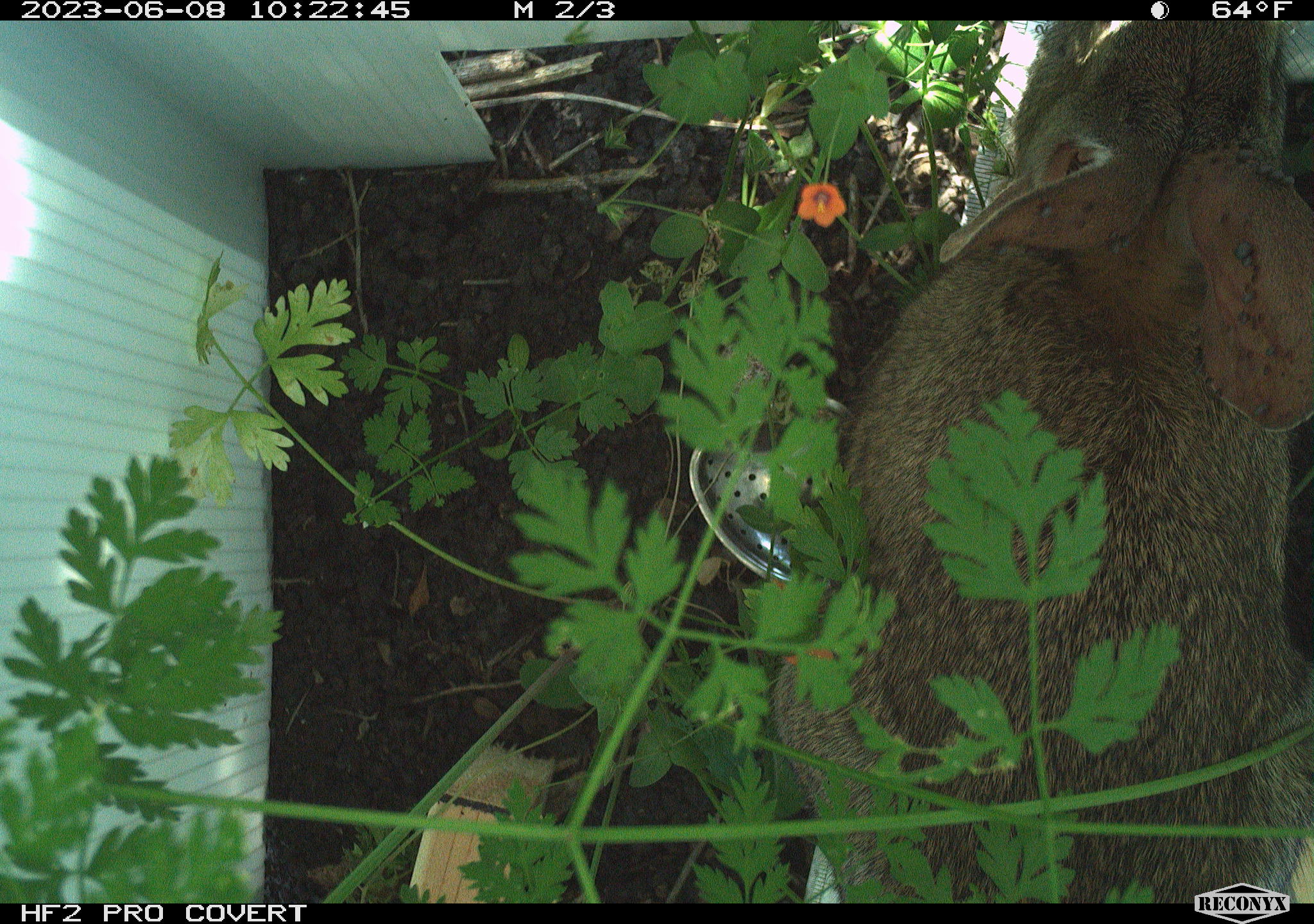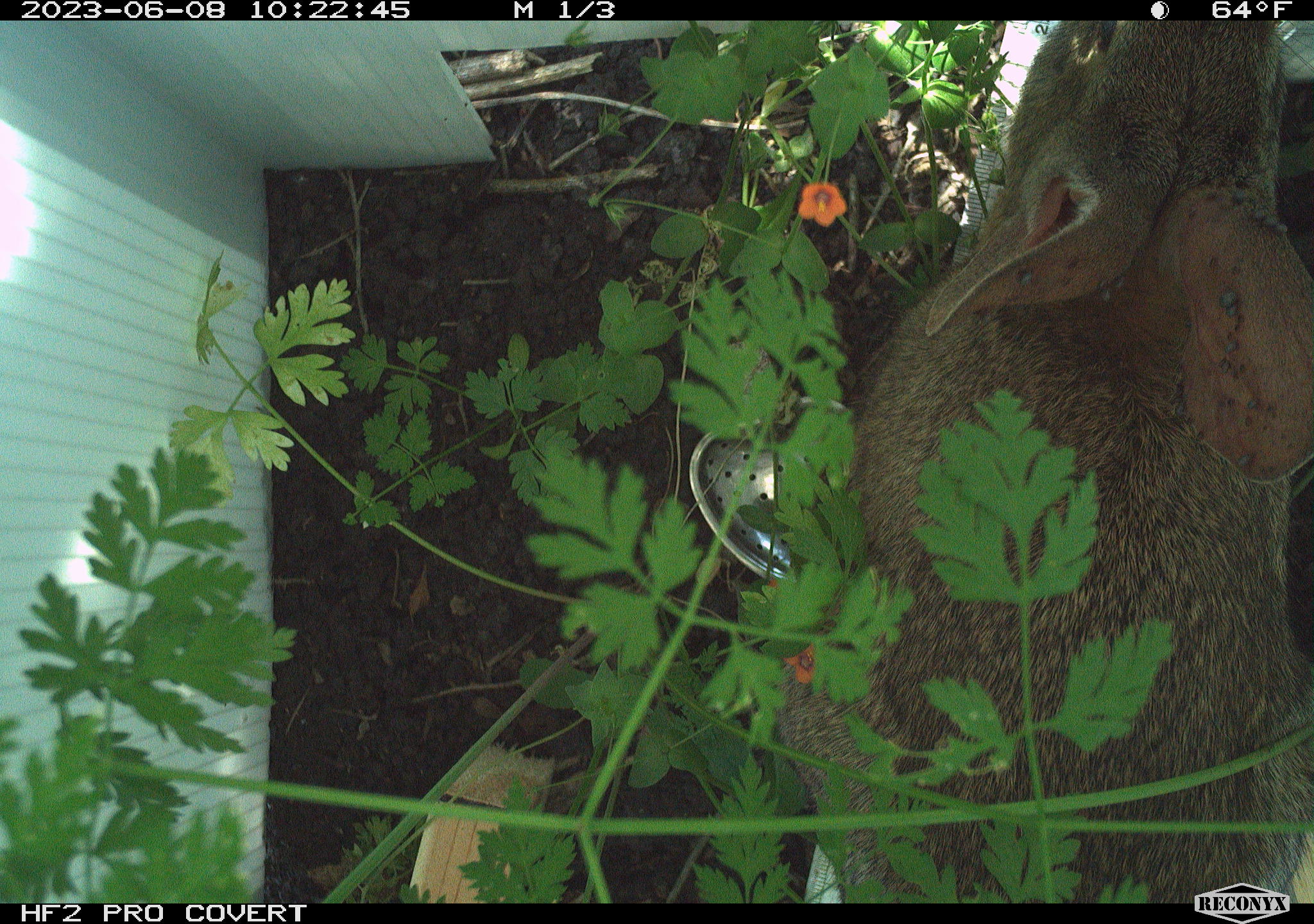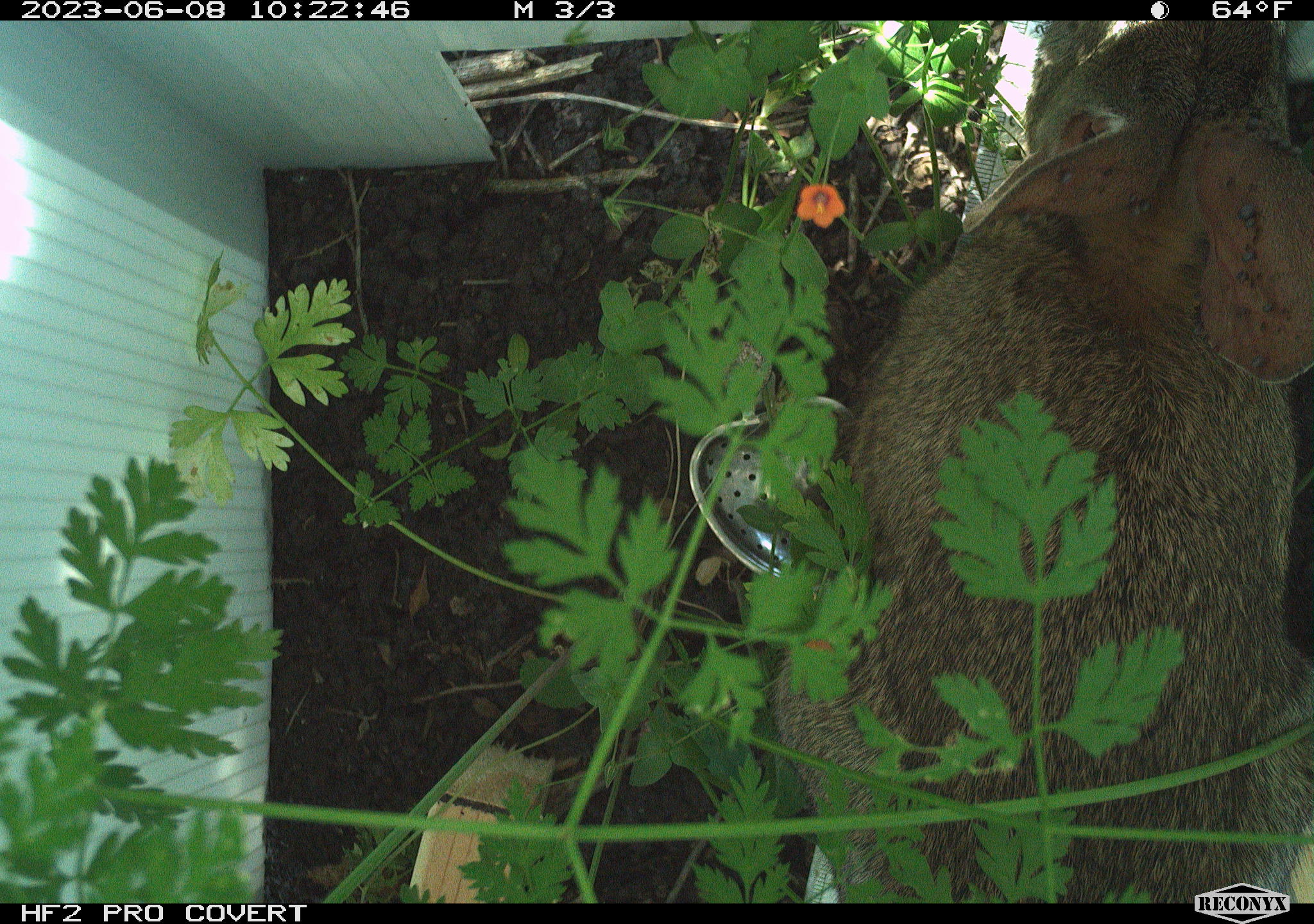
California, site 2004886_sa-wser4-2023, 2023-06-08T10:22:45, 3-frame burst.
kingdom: Animalia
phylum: Chordata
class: Mammalia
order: Lagomorpha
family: Leporidae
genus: Sylvilagus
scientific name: Sylvilagus bachmani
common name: brush rabbit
Brush rabbit (Sylvilagus bachmani).